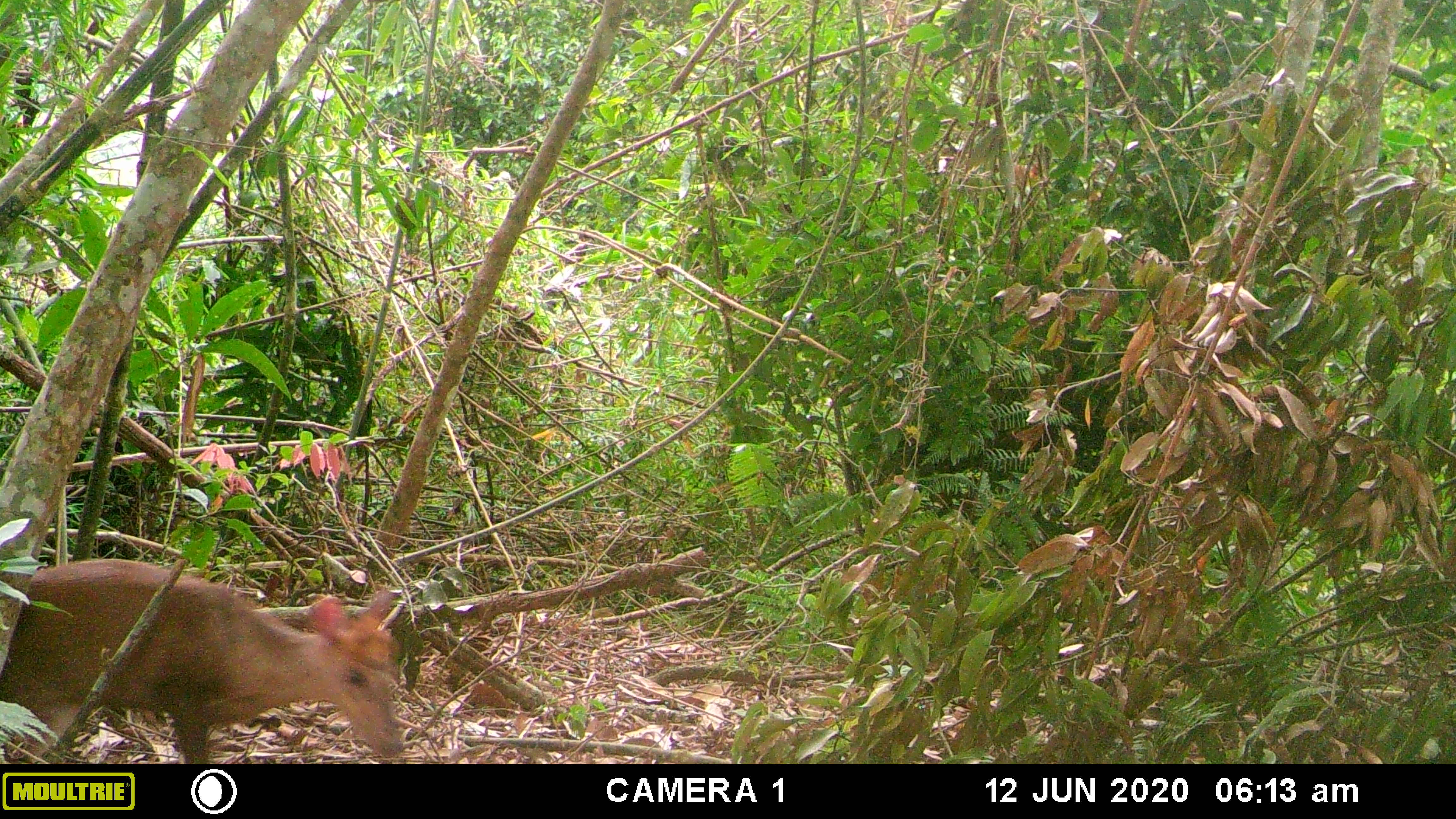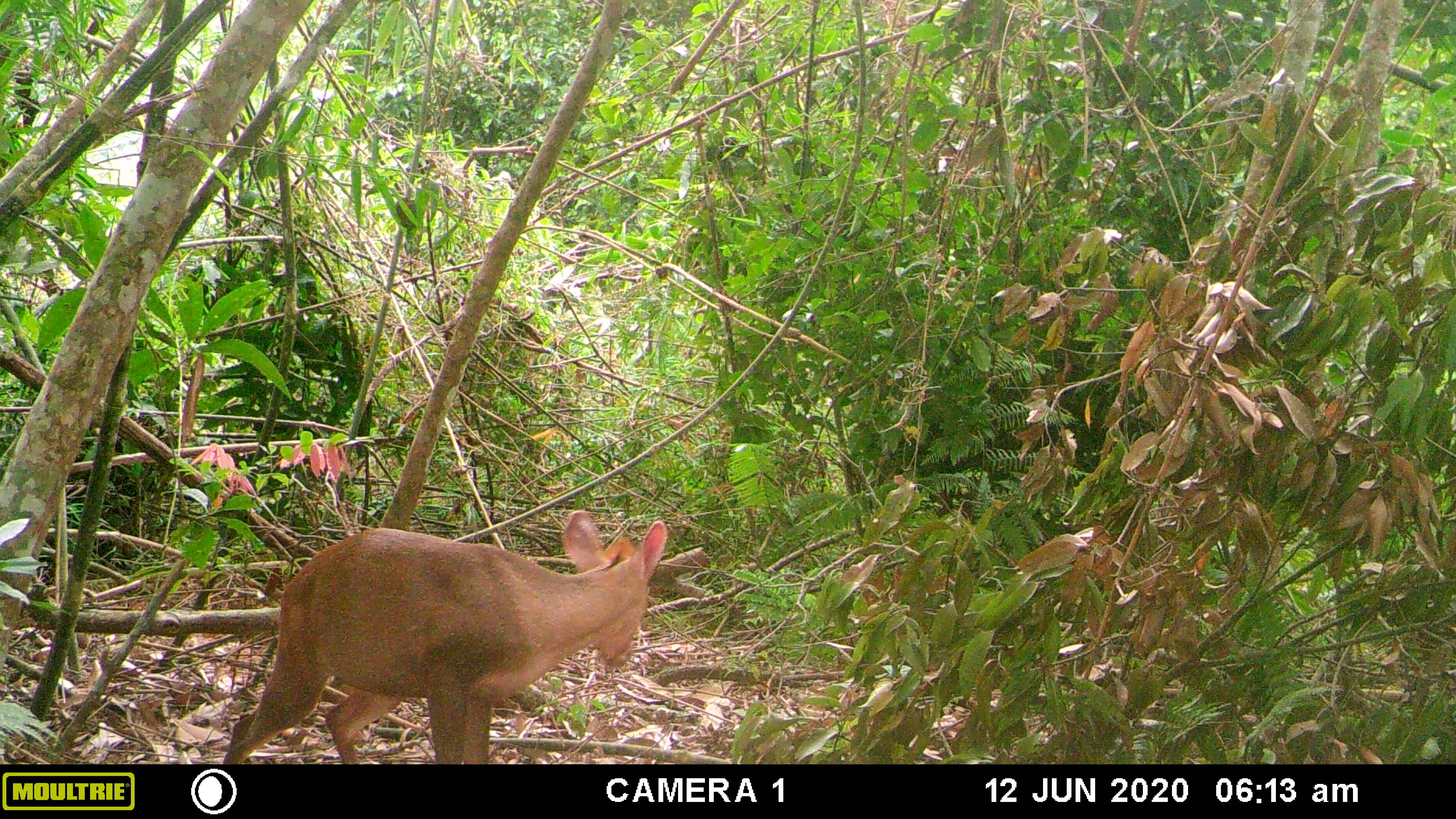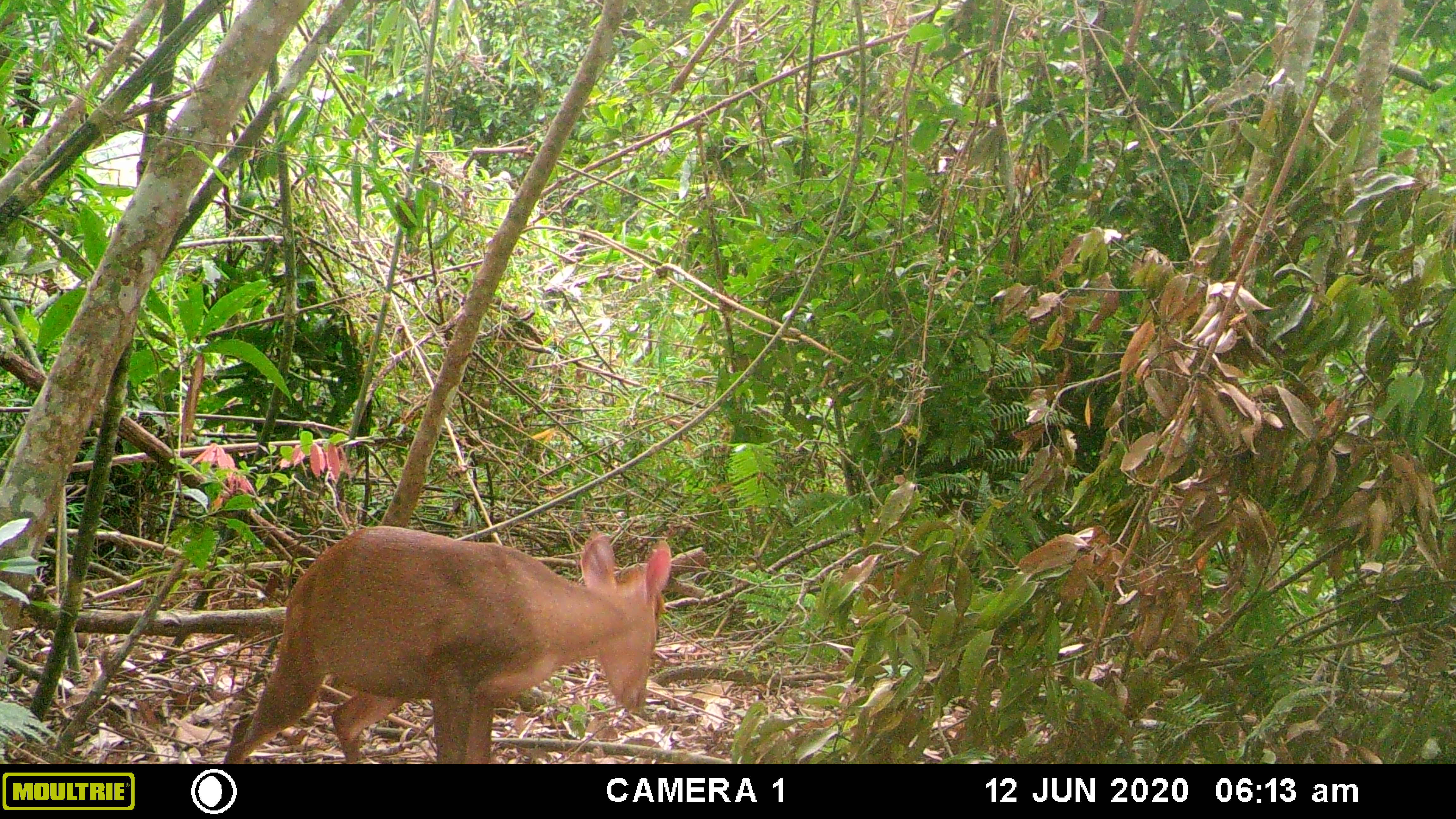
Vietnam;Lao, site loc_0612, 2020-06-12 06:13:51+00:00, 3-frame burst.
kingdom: Animalia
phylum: Chordata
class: Mammalia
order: Artiodactyla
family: Cervidae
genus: Muntiacus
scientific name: Muntiacus rooseveltorum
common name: roosevelt's muntjac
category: roosevelts muntjac group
Roosevelts muntjac group (roosevelt's muntjac) (Muntiacus rooseveltorum). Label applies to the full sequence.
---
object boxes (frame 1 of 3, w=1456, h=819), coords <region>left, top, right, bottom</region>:
roosevelts muntjac group: <region>0, 557, 403, 763</region>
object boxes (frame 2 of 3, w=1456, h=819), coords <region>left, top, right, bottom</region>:
roosevelts muntjac group: <region>223, 509, 669, 764</region>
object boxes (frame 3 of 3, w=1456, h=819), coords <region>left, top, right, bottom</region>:
roosevelts muntjac group: <region>221, 525, 672, 764</region>